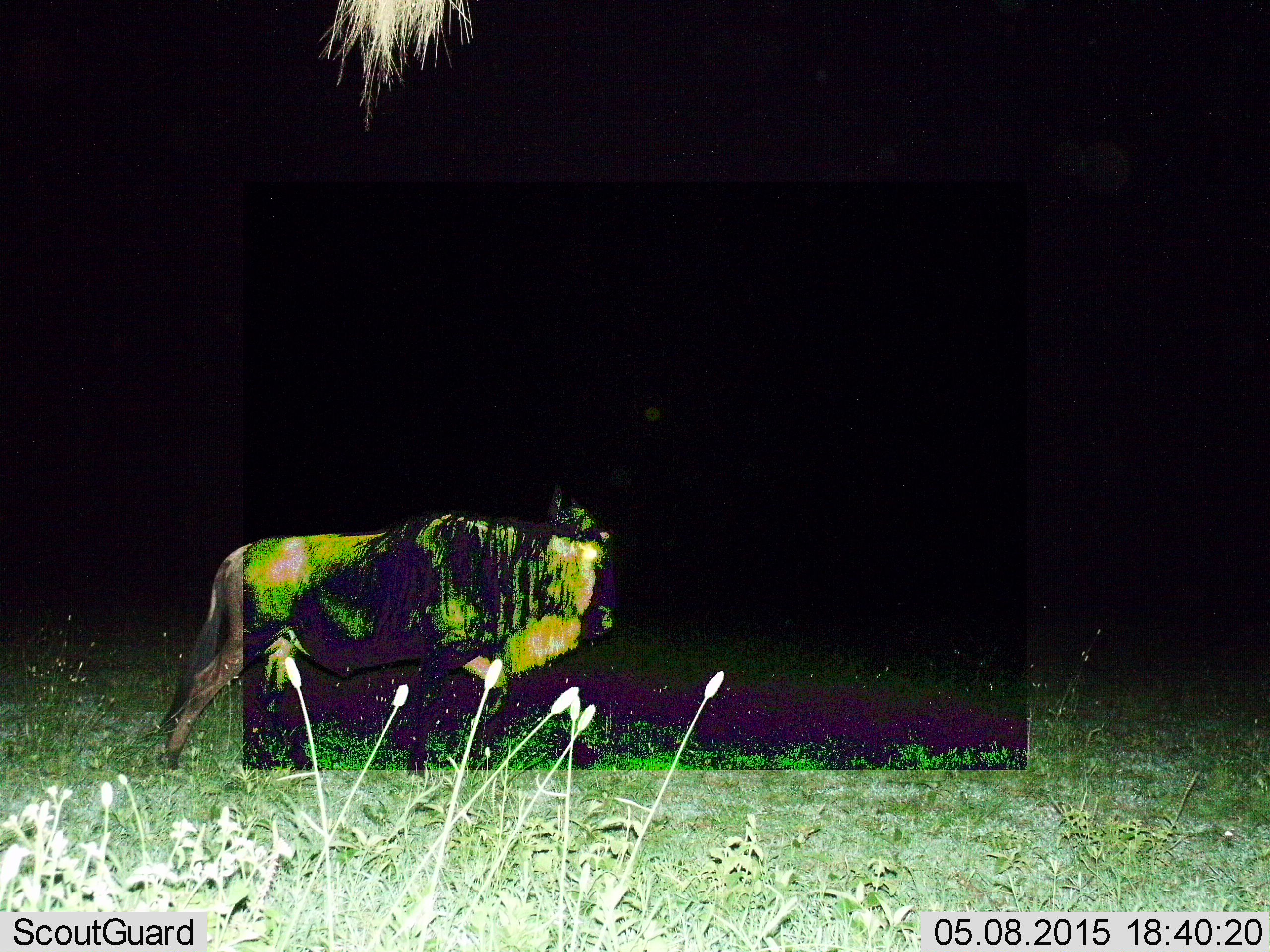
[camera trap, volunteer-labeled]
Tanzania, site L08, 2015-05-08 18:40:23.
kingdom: Animalia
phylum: Chordata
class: Mammalia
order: Artiodactyla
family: Bovidae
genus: Connochaetes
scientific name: Connochaetes taurinus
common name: blue wildebeest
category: wildebeest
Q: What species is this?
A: Wildebeest (blue wildebeest) (Connochaetes taurinus).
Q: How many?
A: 1.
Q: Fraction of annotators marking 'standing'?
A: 30%.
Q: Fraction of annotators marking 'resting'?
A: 0%.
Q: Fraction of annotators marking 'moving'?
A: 70%.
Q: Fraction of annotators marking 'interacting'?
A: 0%.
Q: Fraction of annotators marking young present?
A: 0%.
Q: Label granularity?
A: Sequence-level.